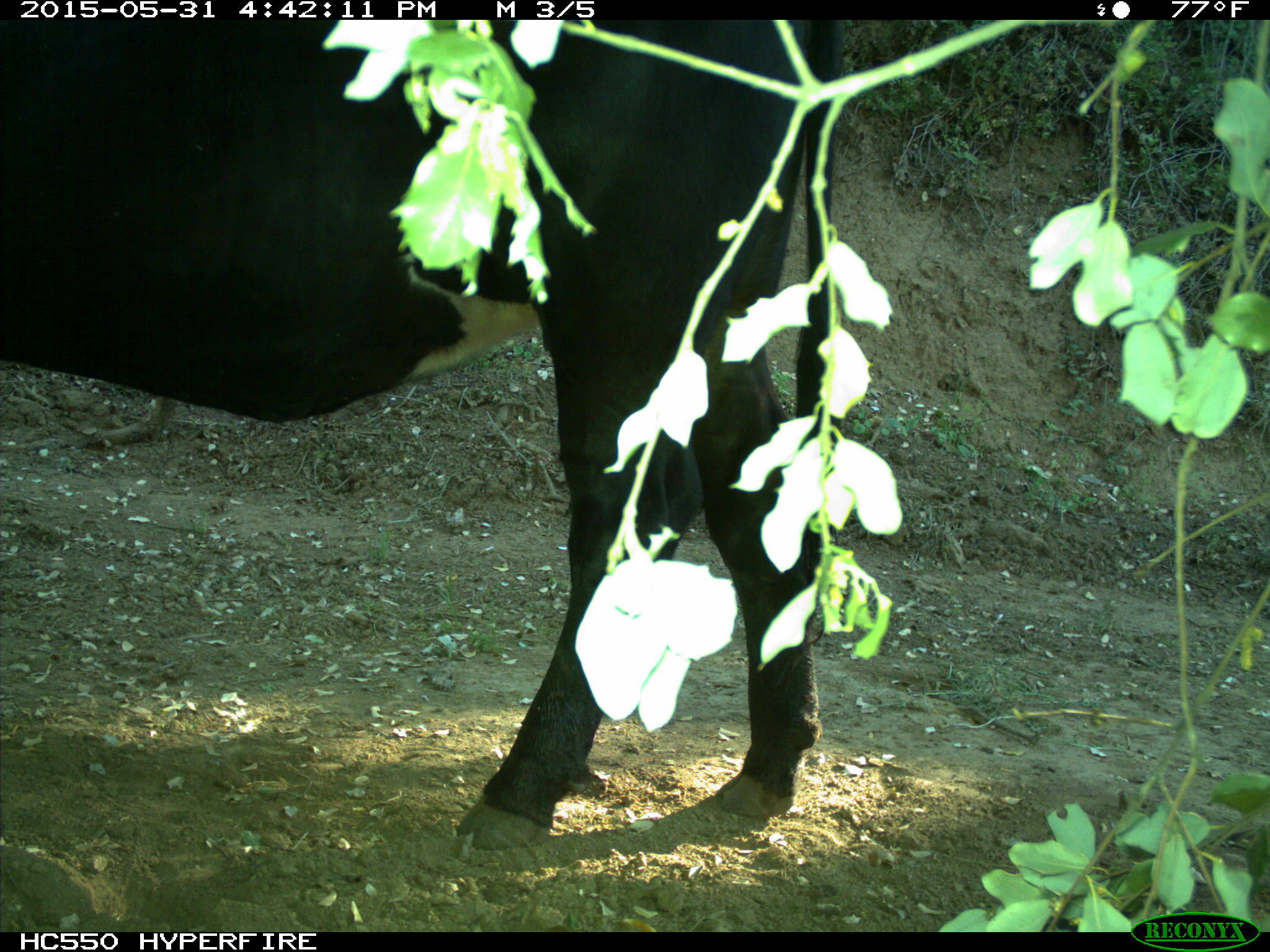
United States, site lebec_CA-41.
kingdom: Animalia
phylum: Chordata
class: Mammalia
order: Artiodactyla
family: Bovidae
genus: Bos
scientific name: Bos taurus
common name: domestic cow